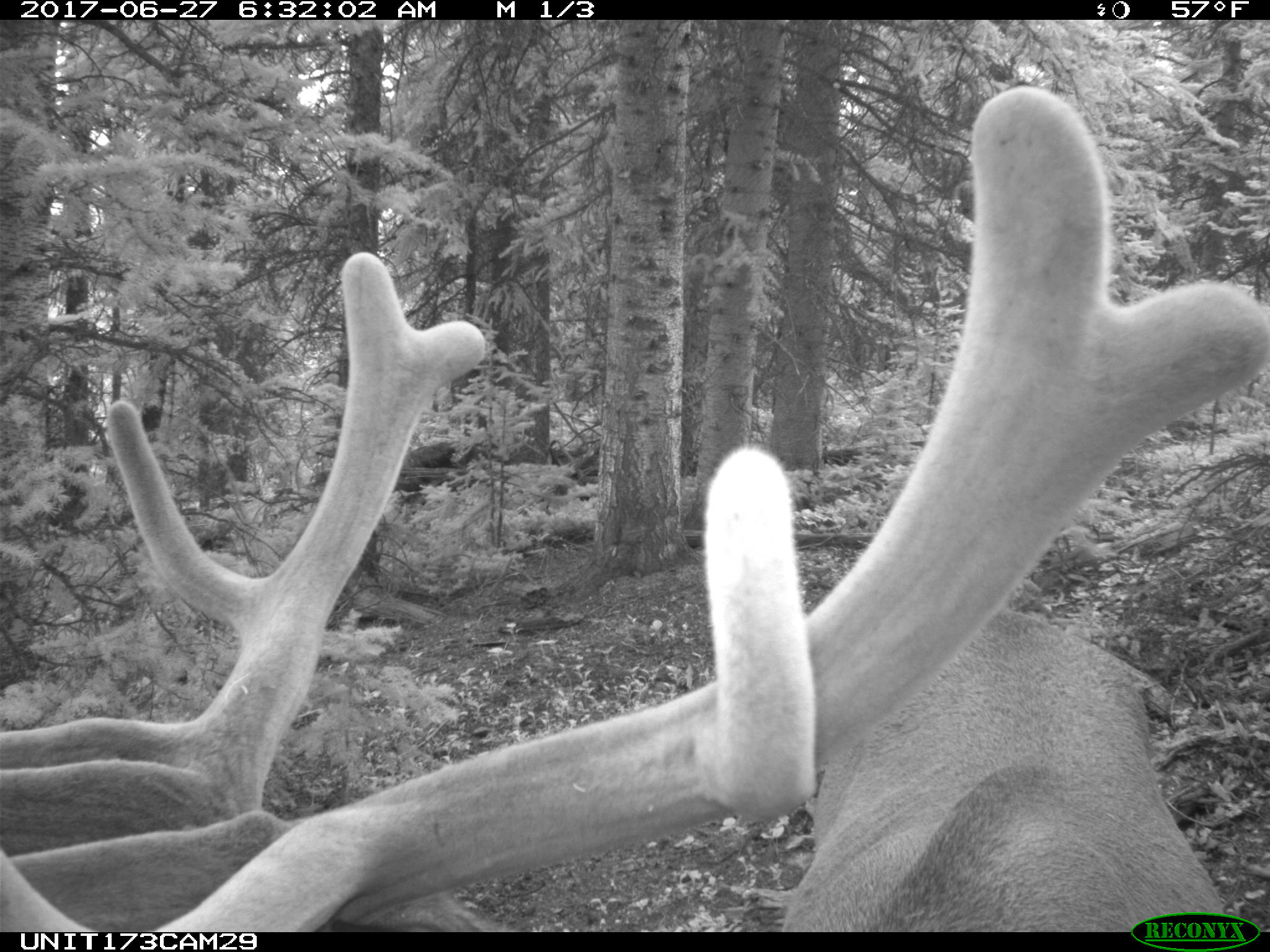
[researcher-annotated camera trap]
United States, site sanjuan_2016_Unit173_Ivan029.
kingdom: Animalia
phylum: Chordata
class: Mammalia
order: Artiodactyla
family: Cervidae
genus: Cervus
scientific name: Cervus elaphus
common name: red deer